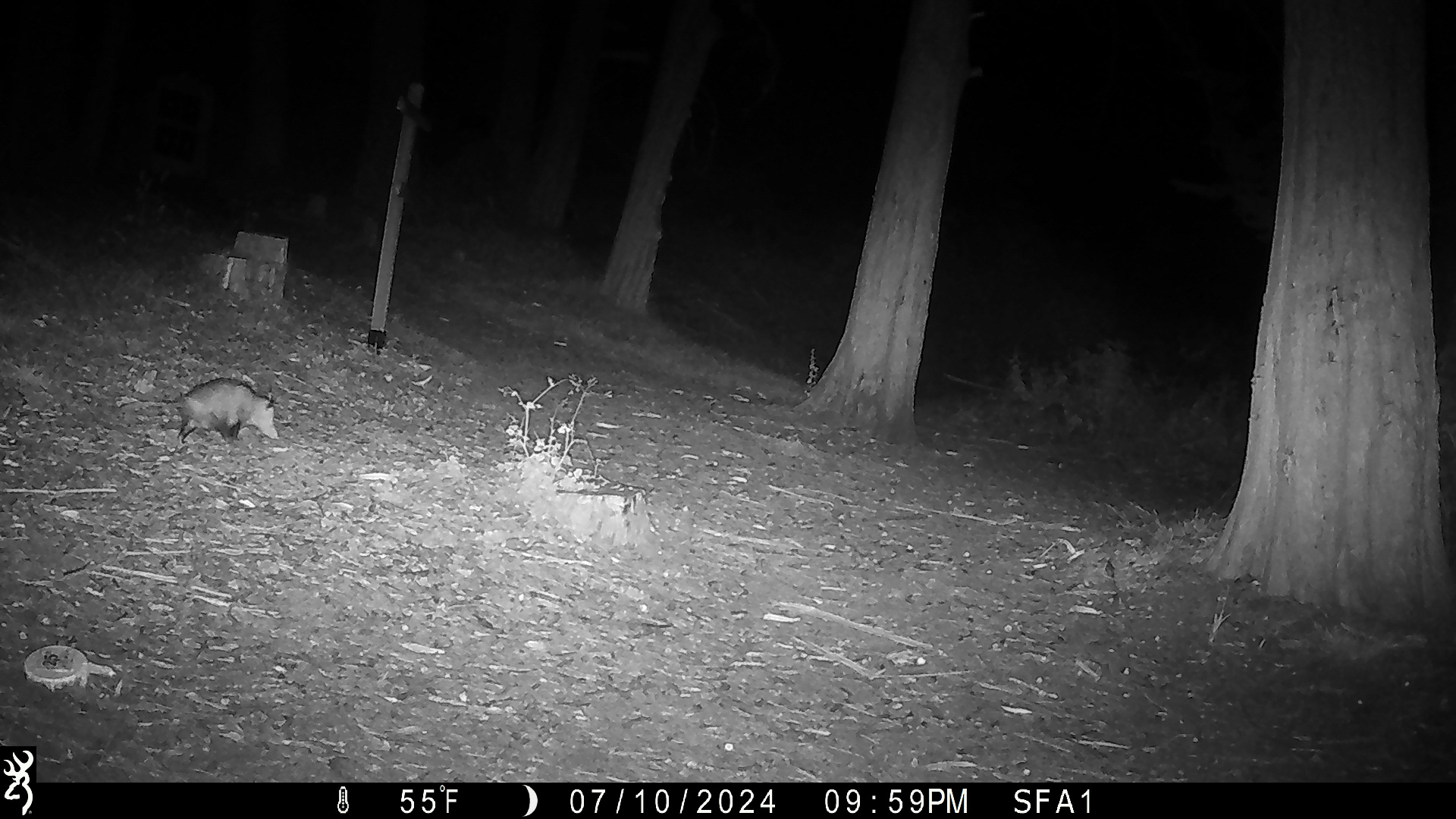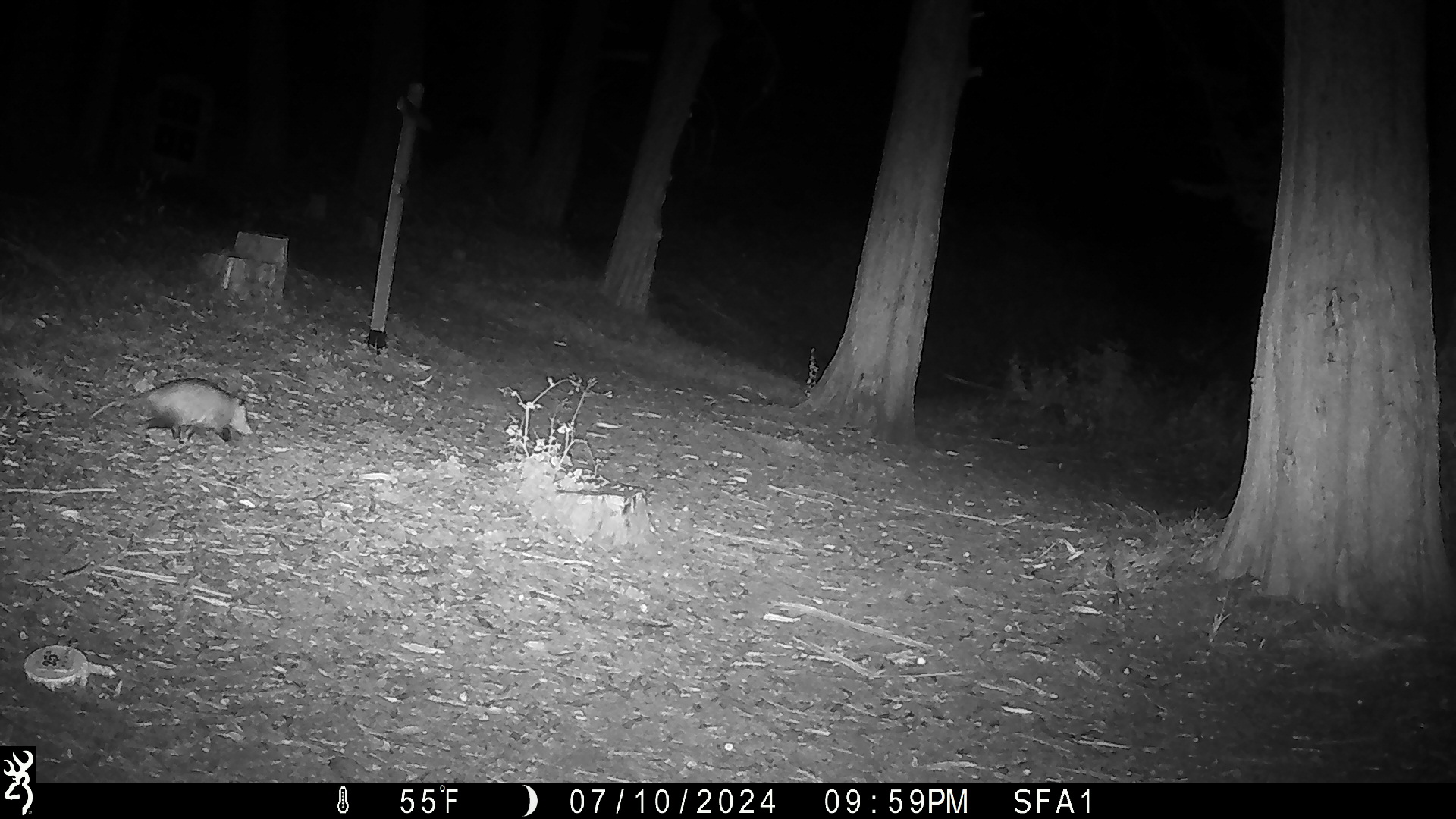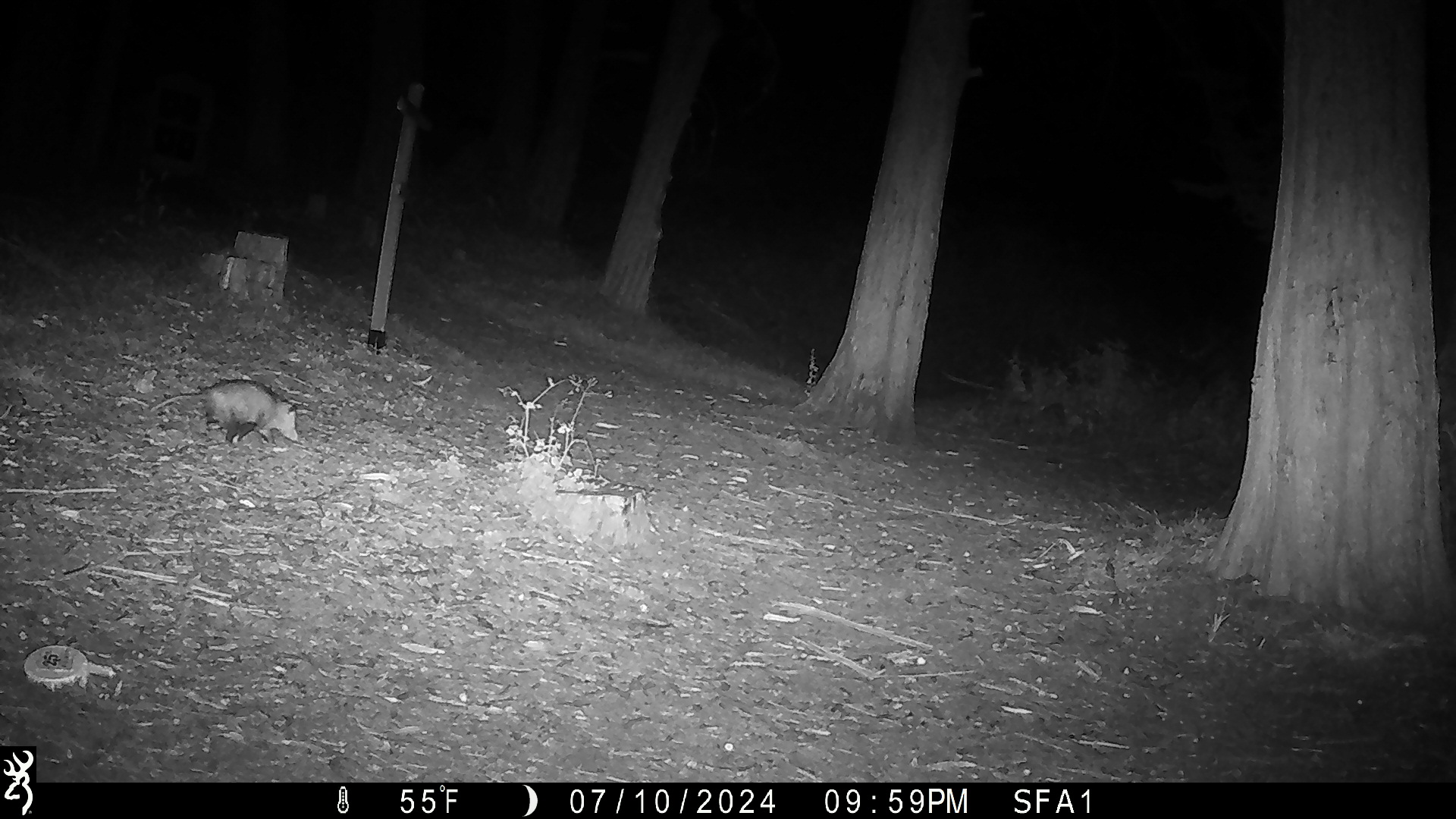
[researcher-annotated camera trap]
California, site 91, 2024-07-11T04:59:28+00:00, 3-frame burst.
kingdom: Animalia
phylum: Chordata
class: Mammalia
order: Didelphimorphia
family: Didelphidae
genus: Didelphis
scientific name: Didelphis virginiana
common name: virginia opossum